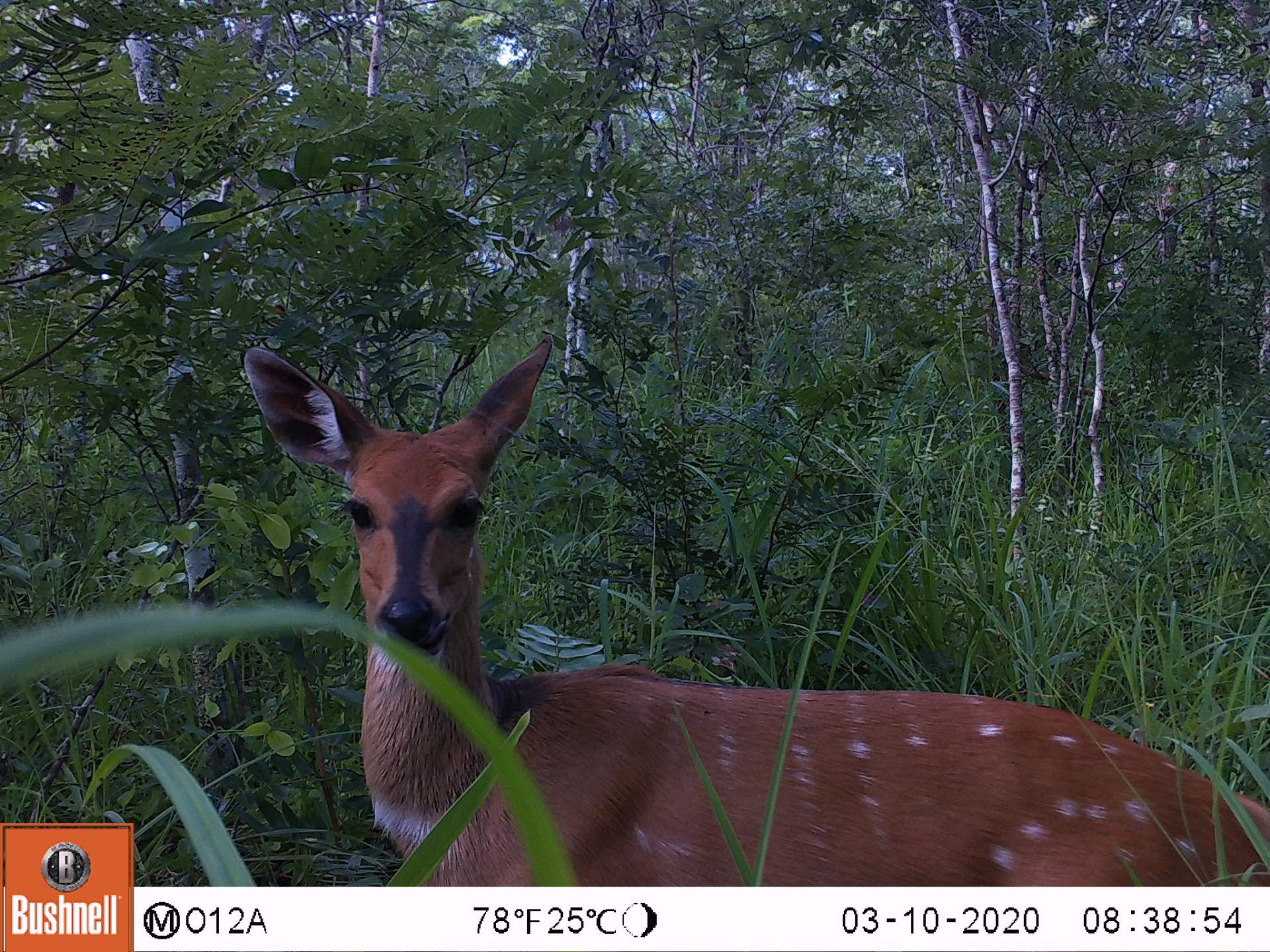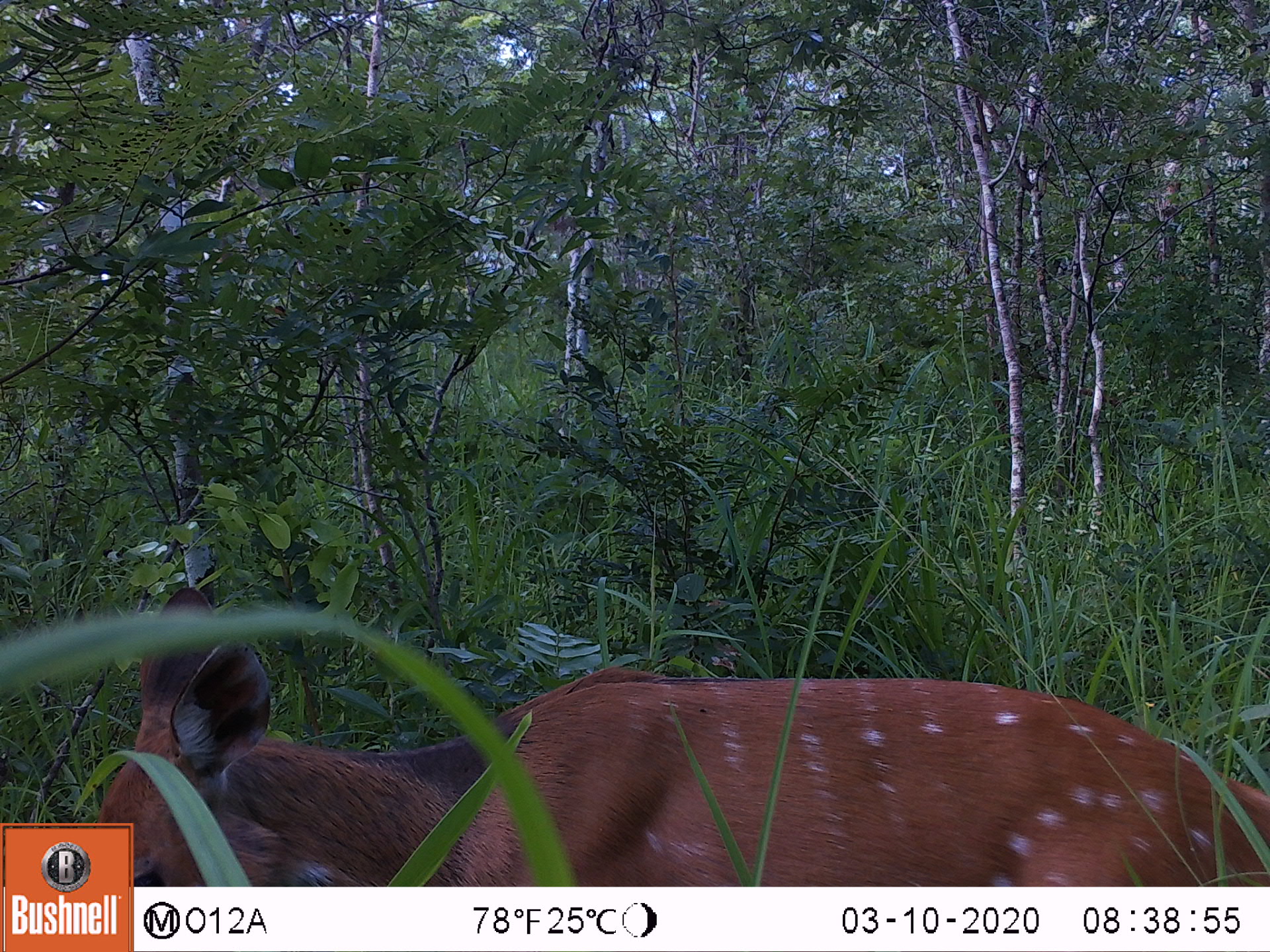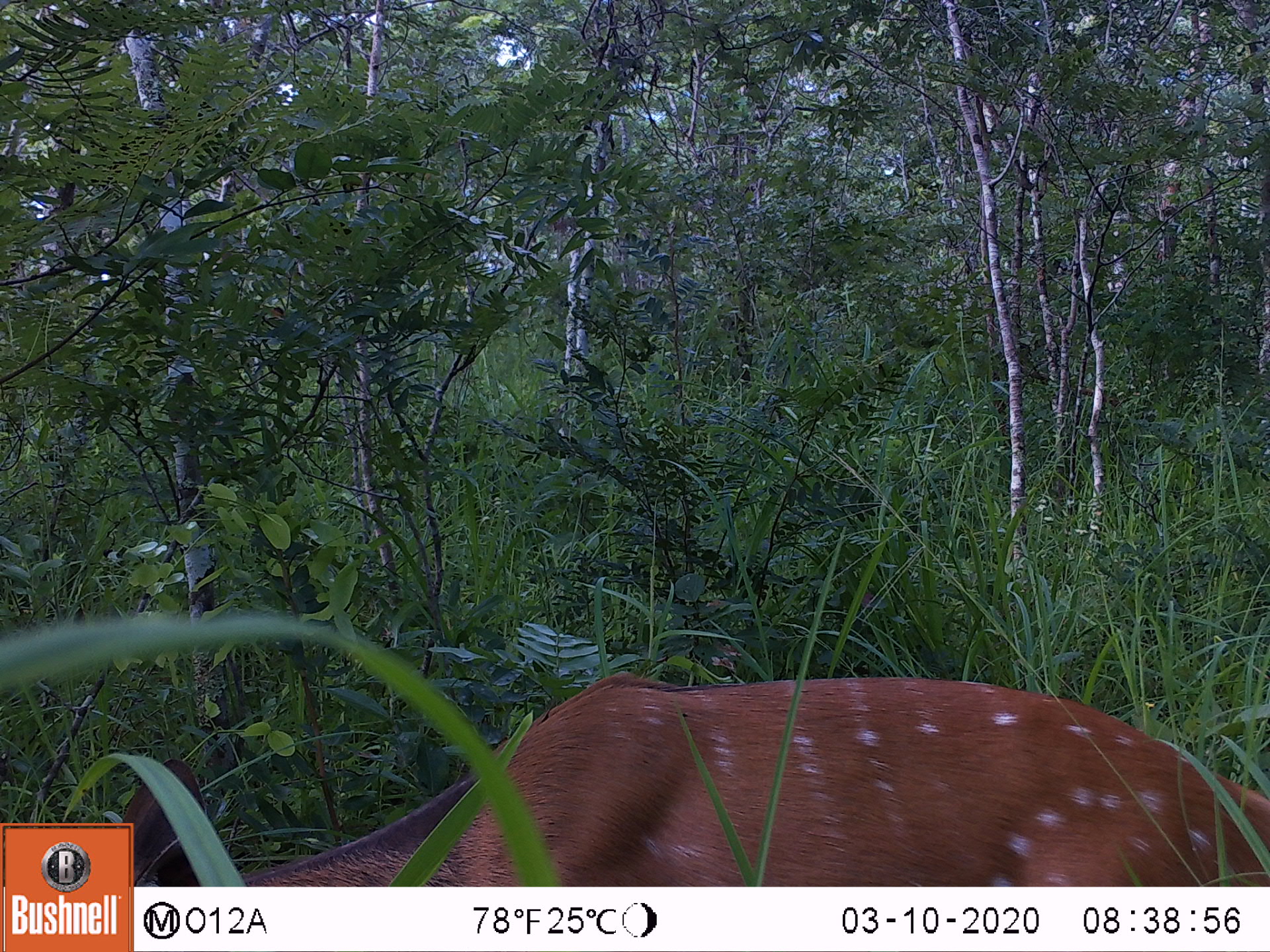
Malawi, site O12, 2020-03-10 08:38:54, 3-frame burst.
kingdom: Animalia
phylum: Chordata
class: Mammalia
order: Artiodactyla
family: Bovidae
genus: Tragelaphus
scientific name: Tragelaphus sylvaticus sylvaticus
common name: cape bushbuck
Cape bushbuck (Tragelaphus sylvaticus sylvaticus), count 1.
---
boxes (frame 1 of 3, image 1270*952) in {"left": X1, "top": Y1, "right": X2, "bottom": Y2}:
cape bushbuck: {"left": 238, "top": 338, "right": 1264, "bottom": 873}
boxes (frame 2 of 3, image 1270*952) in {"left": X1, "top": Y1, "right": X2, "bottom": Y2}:
cape bushbuck: {"left": 139, "top": 585, "right": 1260, "bottom": 882}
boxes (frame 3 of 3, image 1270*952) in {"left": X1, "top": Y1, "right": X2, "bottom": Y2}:
cape bushbuck: {"left": 140, "top": 665, "right": 1268, "bottom": 882}